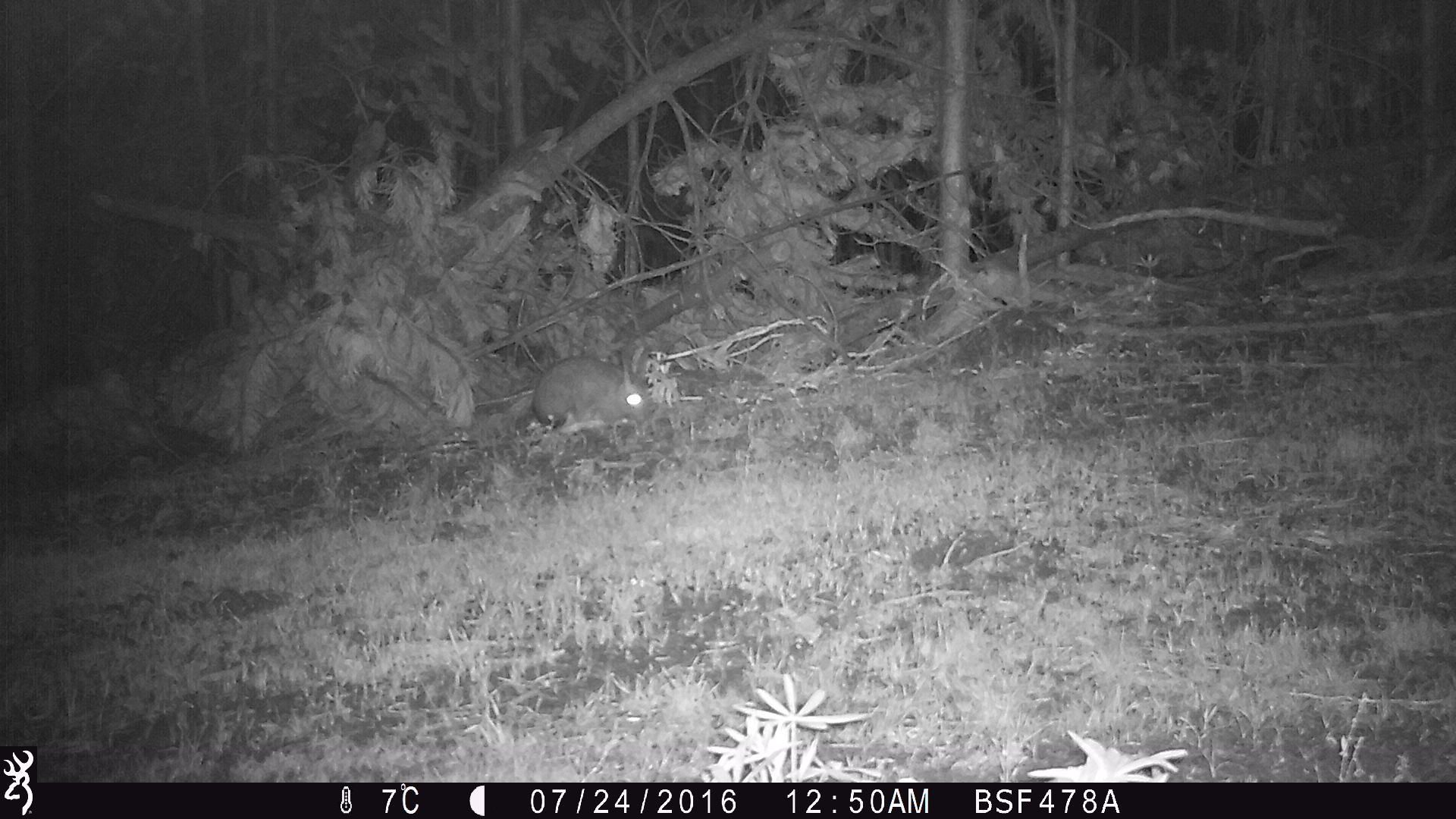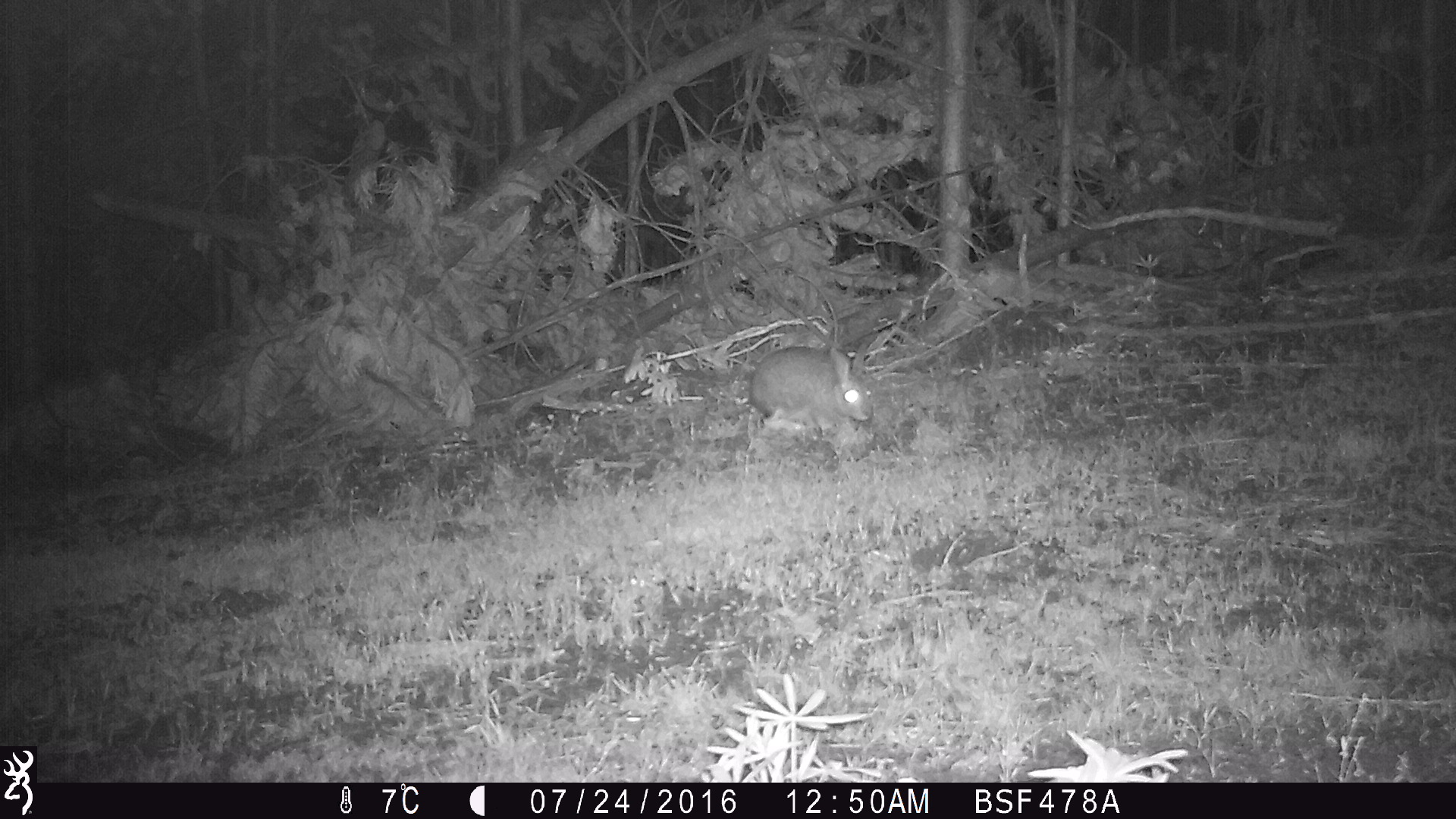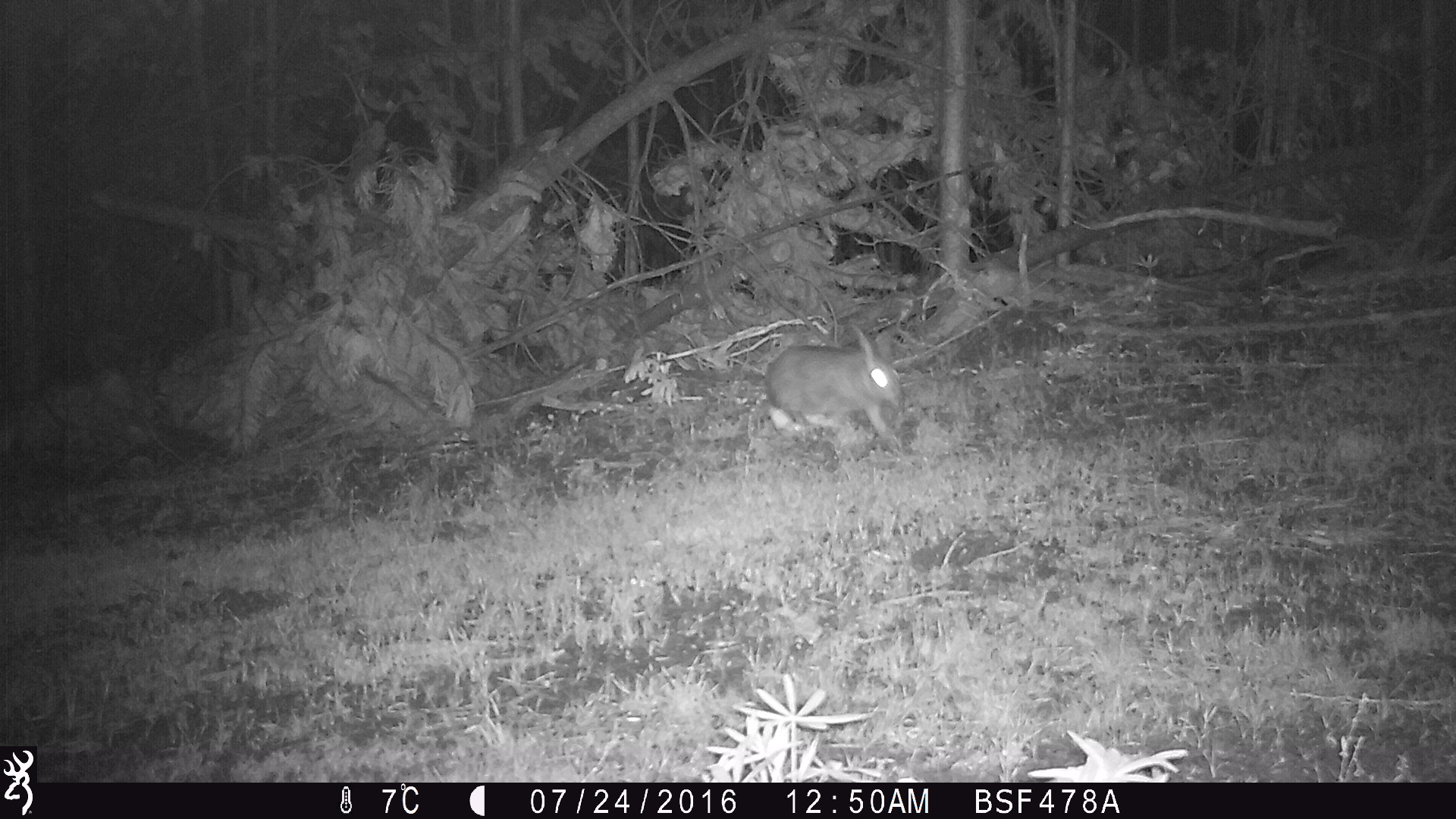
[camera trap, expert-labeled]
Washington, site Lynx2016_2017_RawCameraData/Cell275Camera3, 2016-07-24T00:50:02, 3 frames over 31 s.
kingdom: Animalia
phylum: Chordata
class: Mammalia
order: Lagomorpha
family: Leporidae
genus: Lepus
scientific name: Lepus americanus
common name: snowshoe hare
Lepus americanus (snowshoe hare). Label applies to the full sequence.